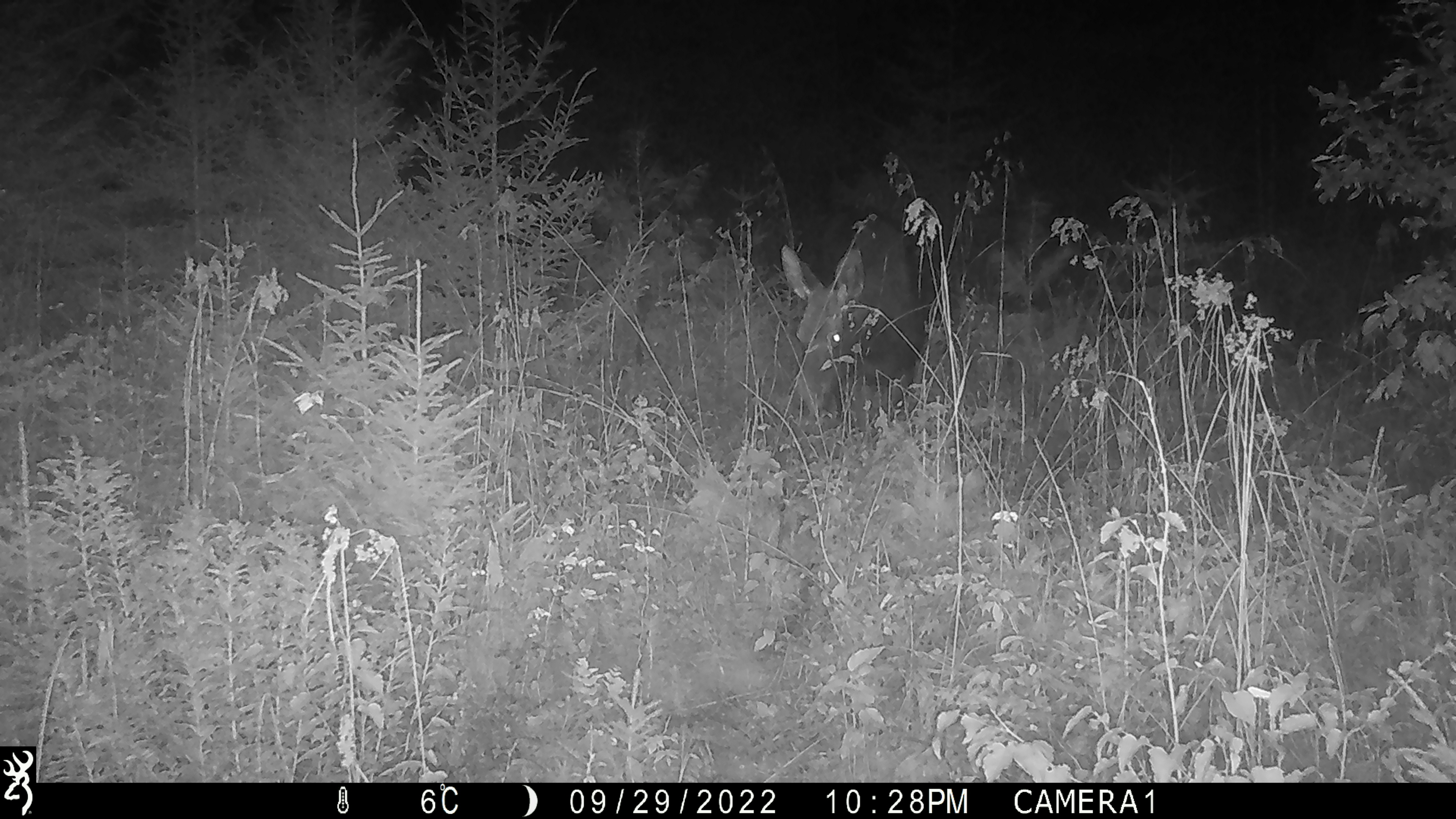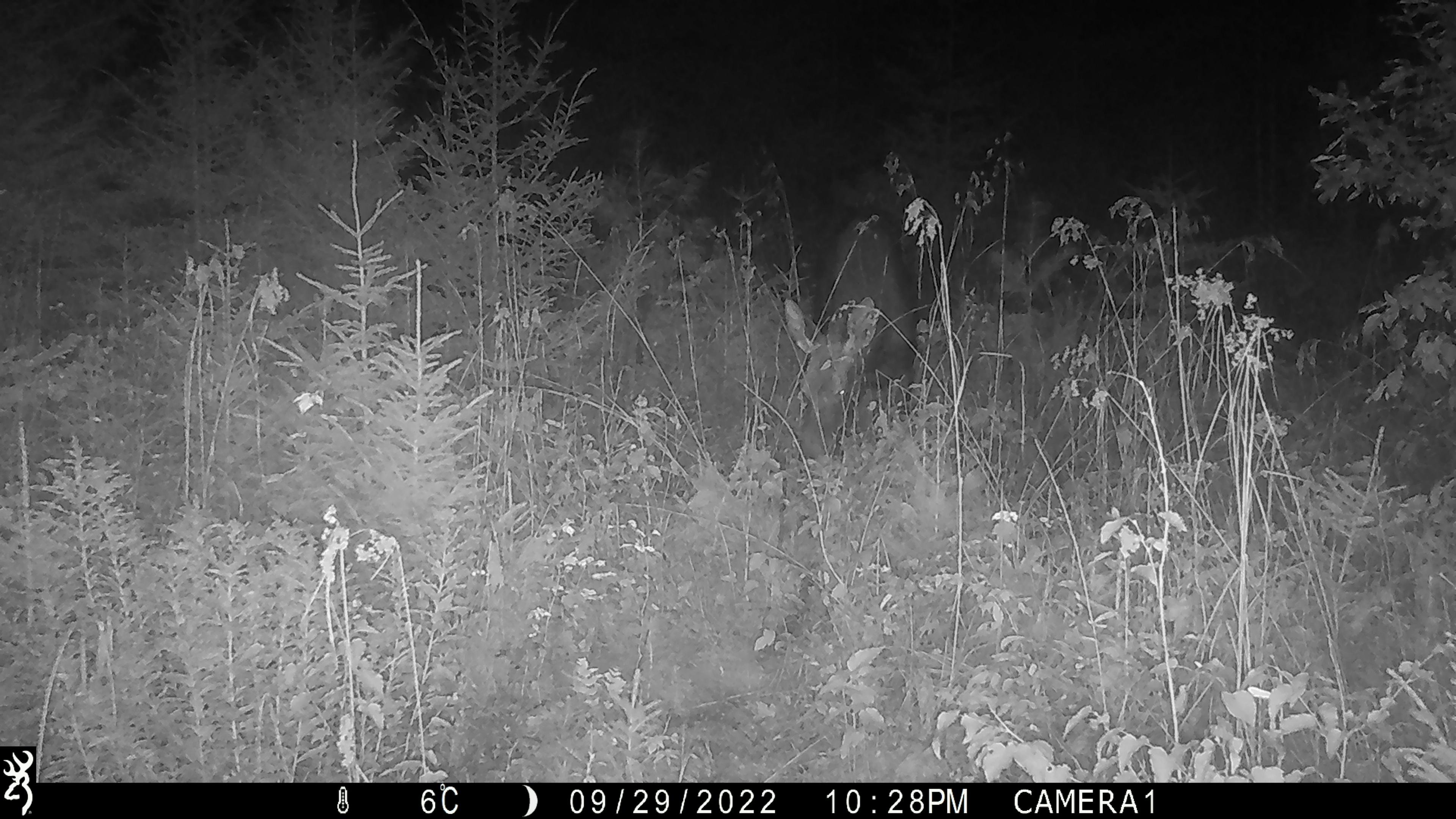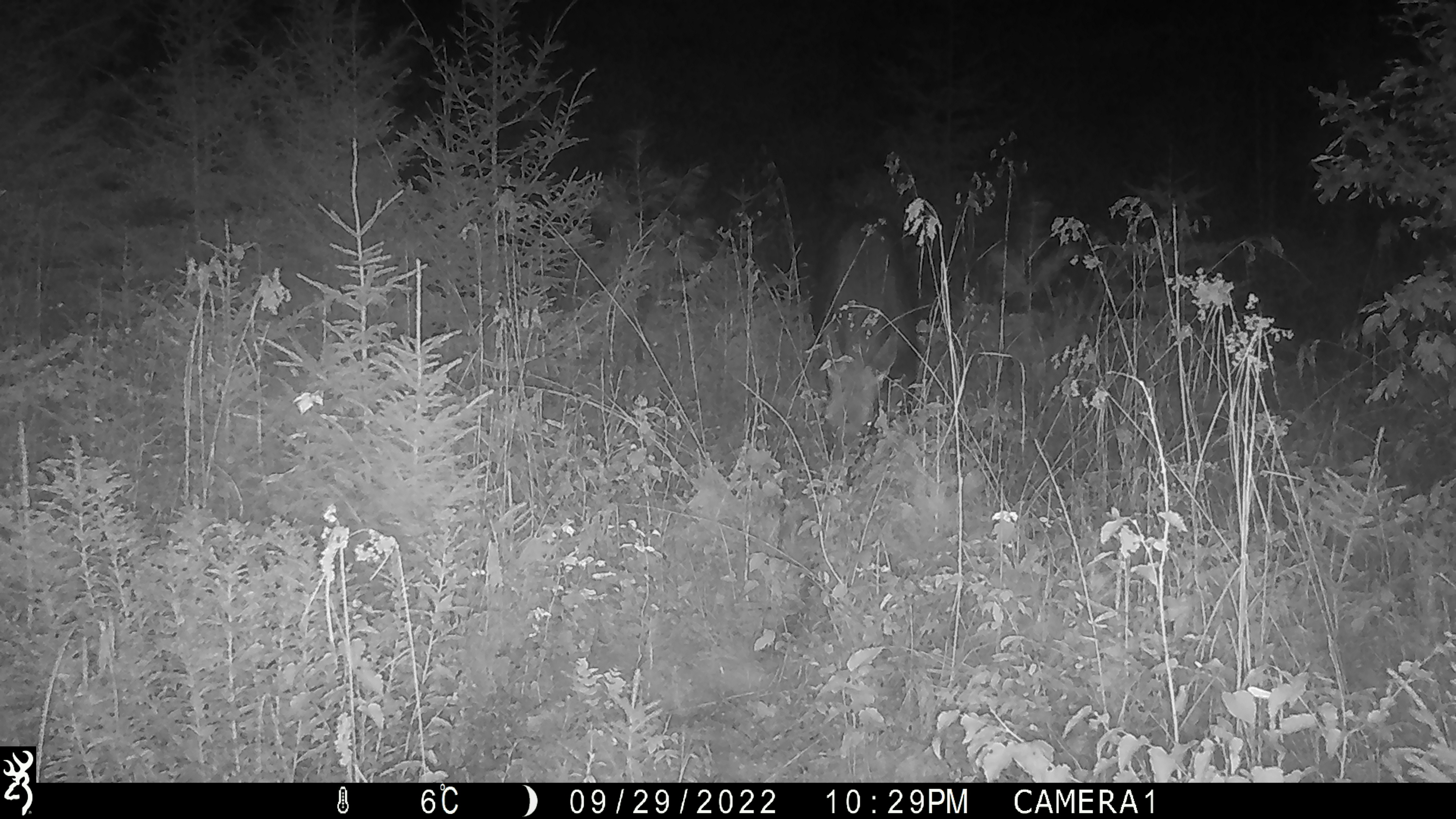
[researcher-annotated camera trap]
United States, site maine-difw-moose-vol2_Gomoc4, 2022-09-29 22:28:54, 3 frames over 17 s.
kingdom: Animalia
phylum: Chordata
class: Mammalia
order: Artiodactyla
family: Cervidae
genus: Alces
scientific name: Alces alces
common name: moose